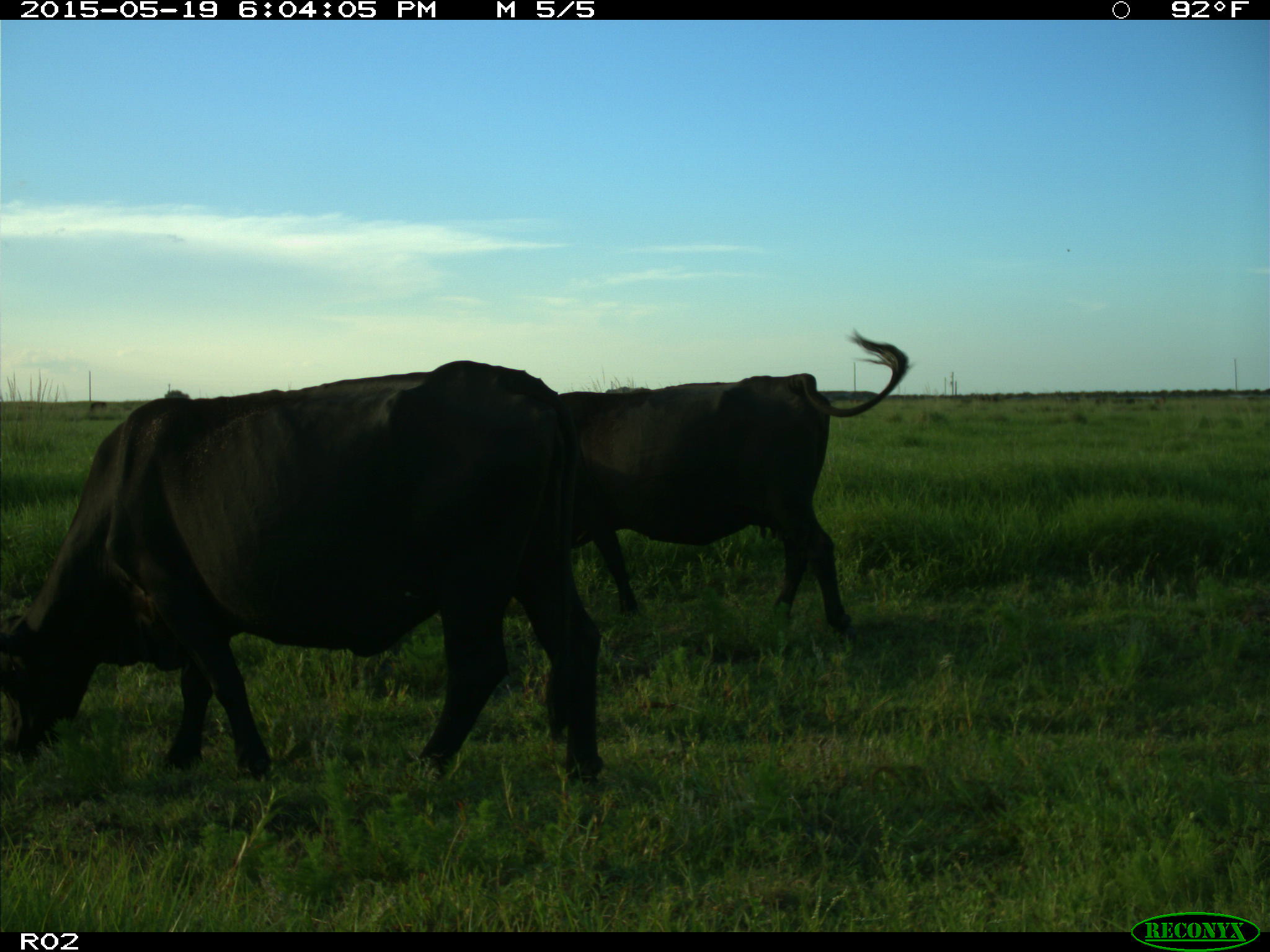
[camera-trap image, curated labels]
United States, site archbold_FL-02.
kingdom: Animalia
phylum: Chordata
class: Mammalia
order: Artiodactyla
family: Bovidae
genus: Bos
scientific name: Bos taurus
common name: domestic cow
Bos taurus (domestic cow).